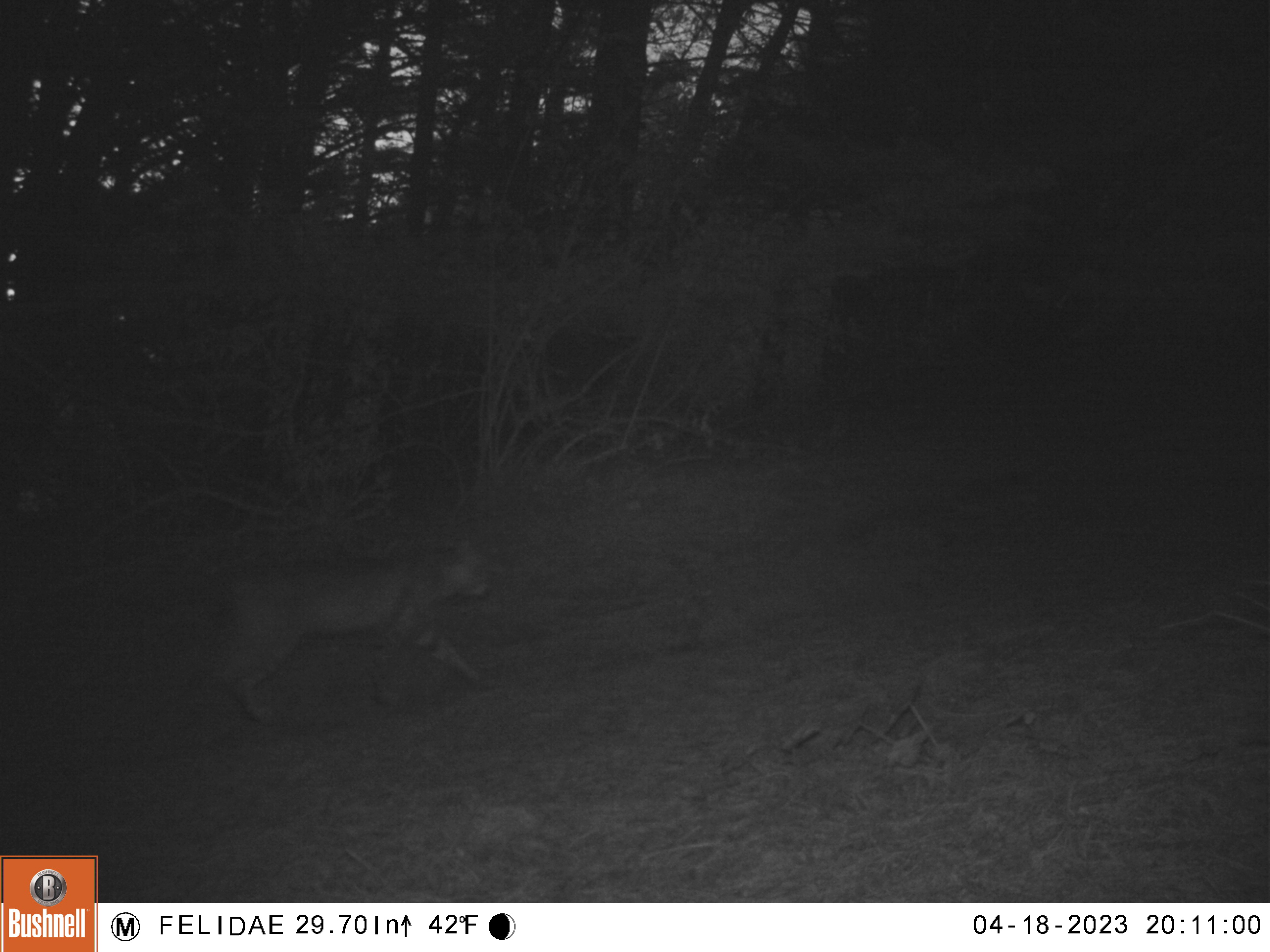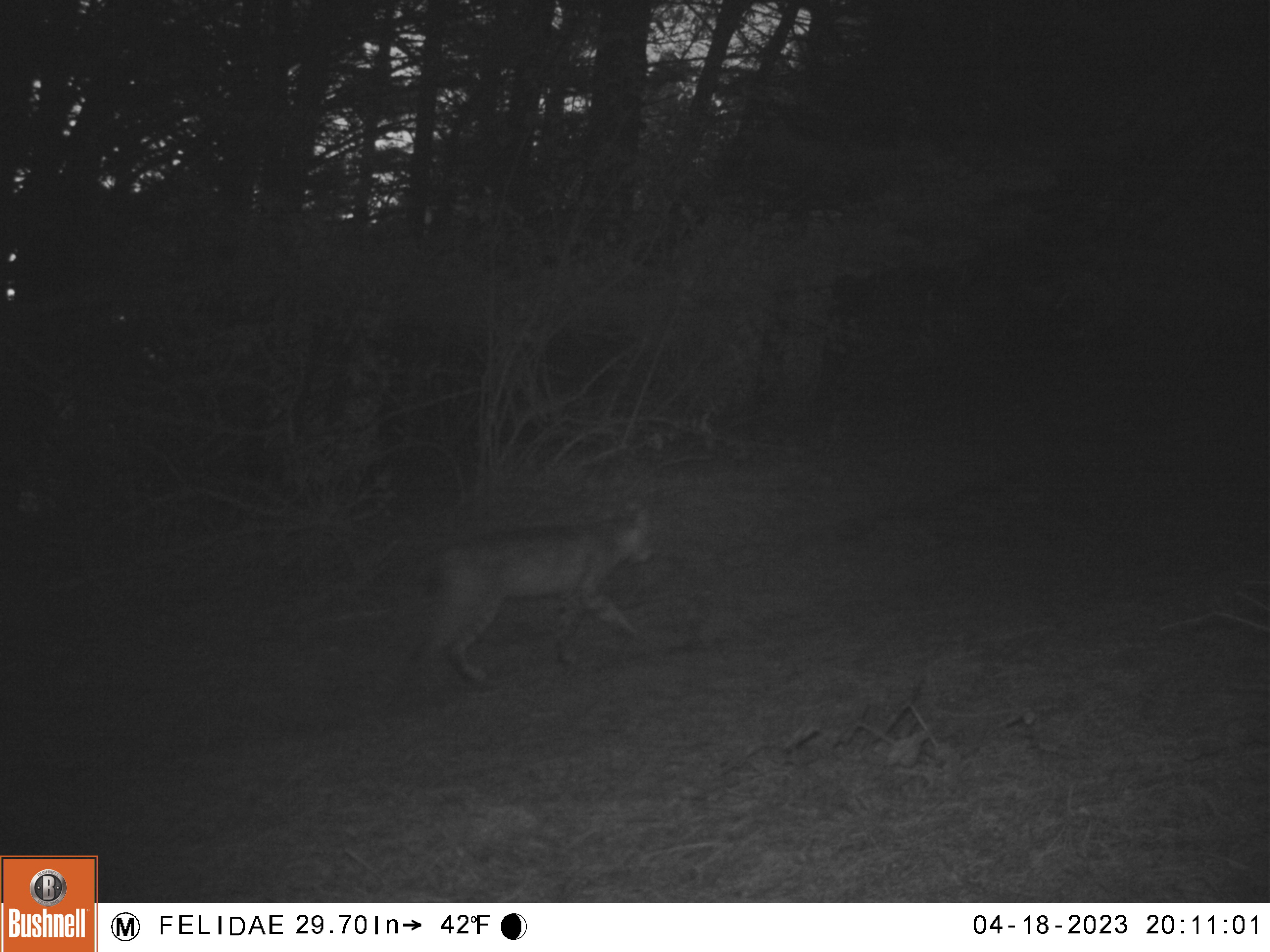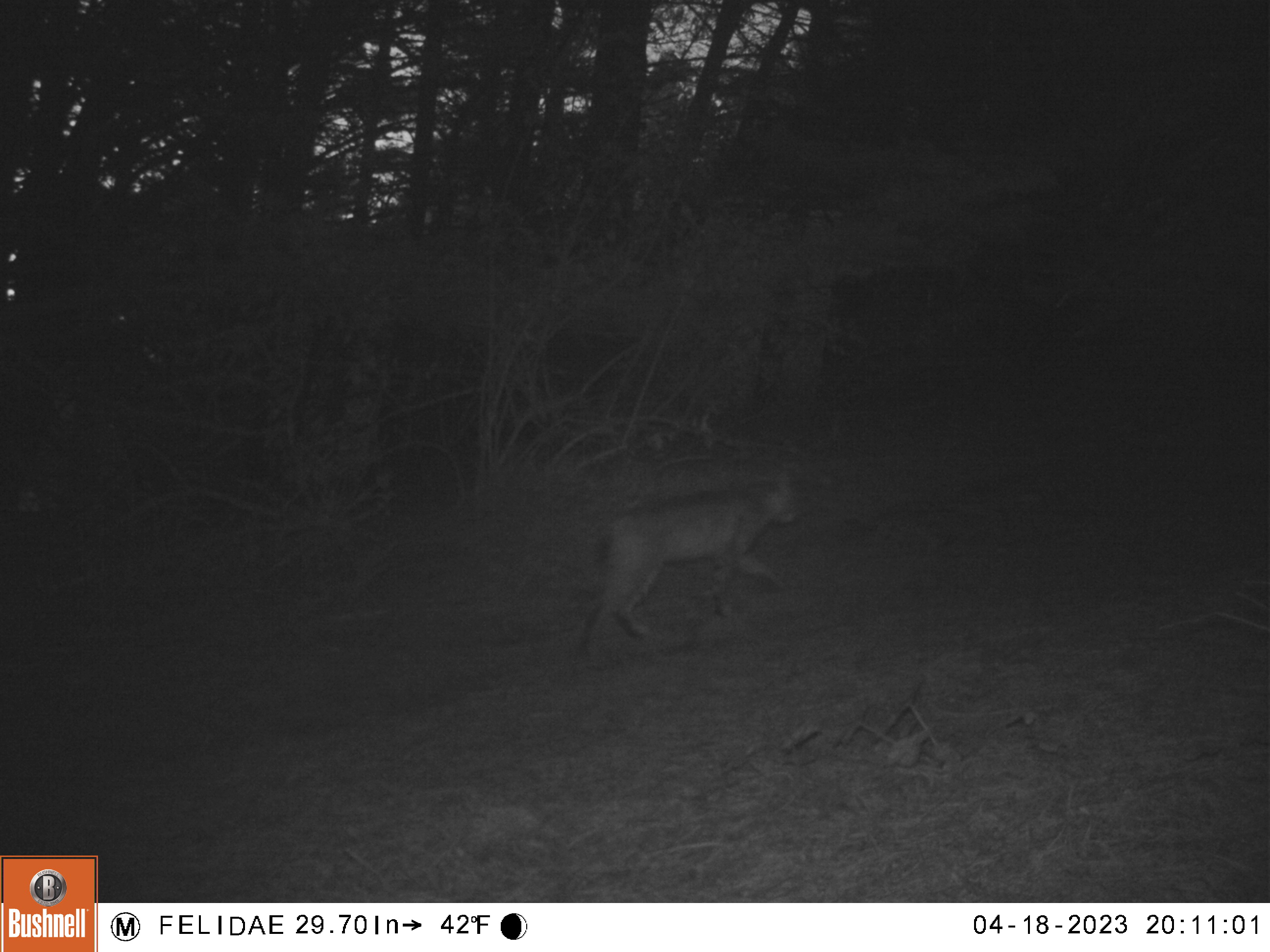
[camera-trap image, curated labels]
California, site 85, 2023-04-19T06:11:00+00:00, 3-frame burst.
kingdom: Animalia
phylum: Chordata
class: Mammalia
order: Carnivora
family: Felidae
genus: Lynx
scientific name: Lynx rufus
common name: bobcat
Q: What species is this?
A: Bobcat (Lynx rufus).